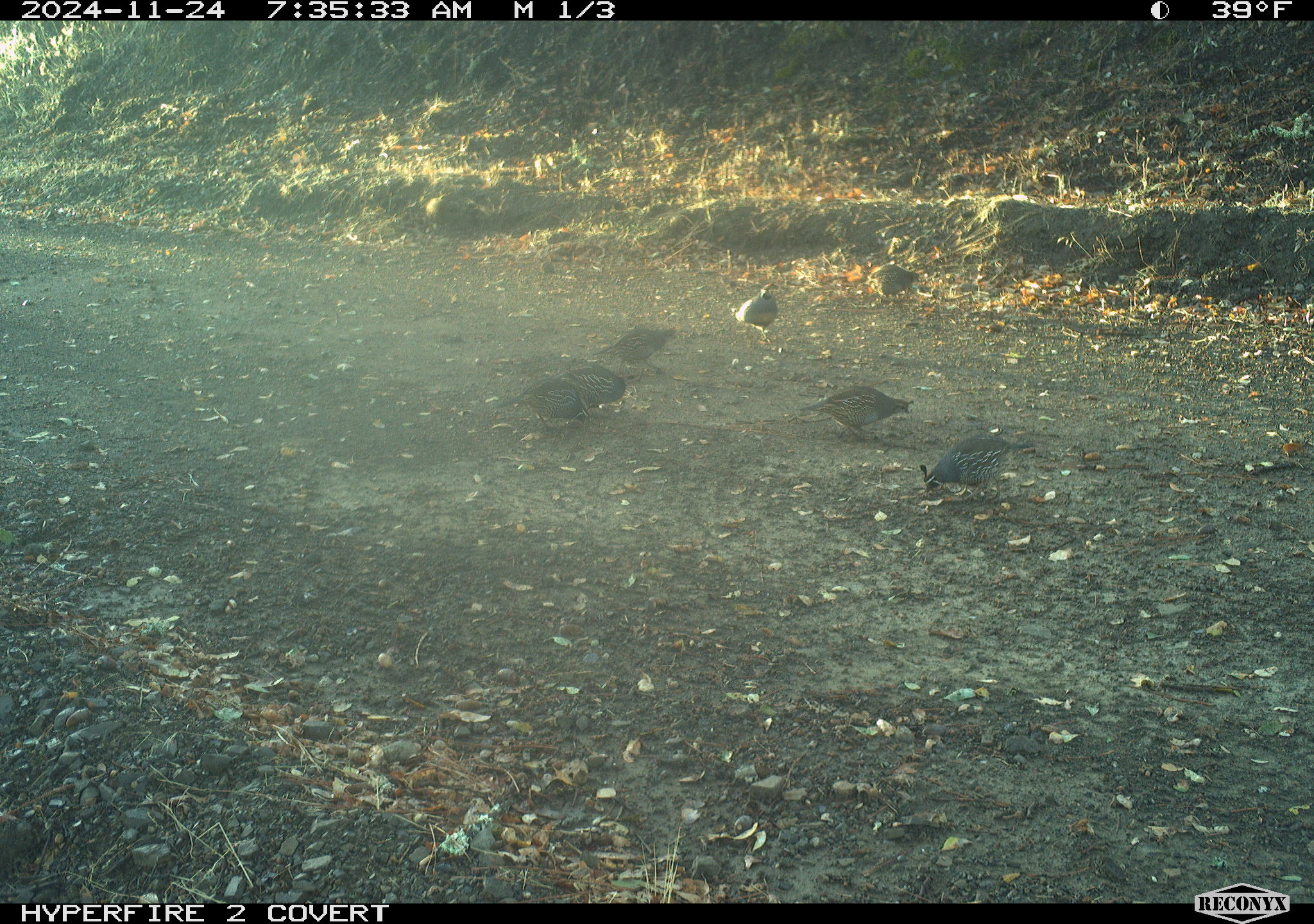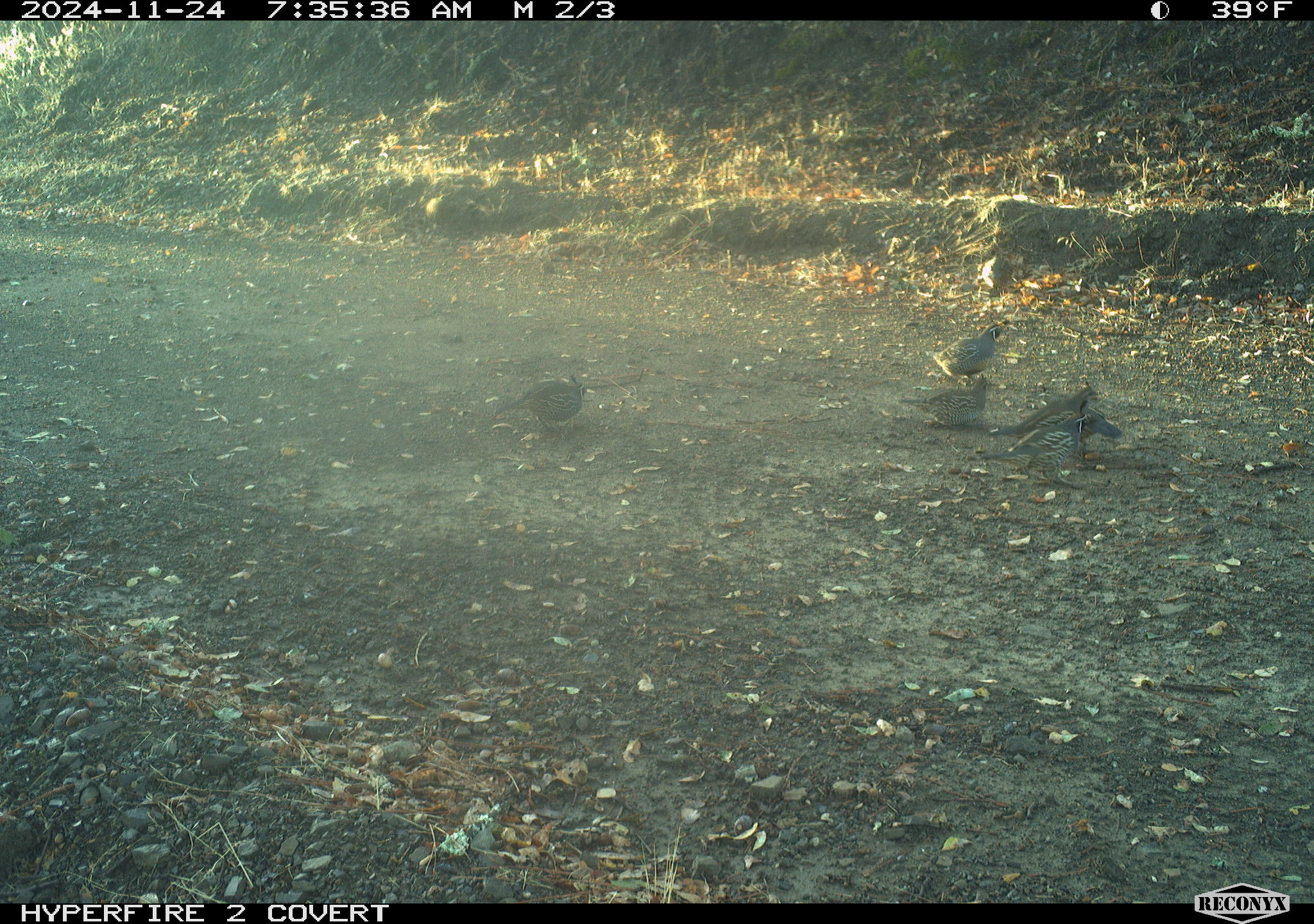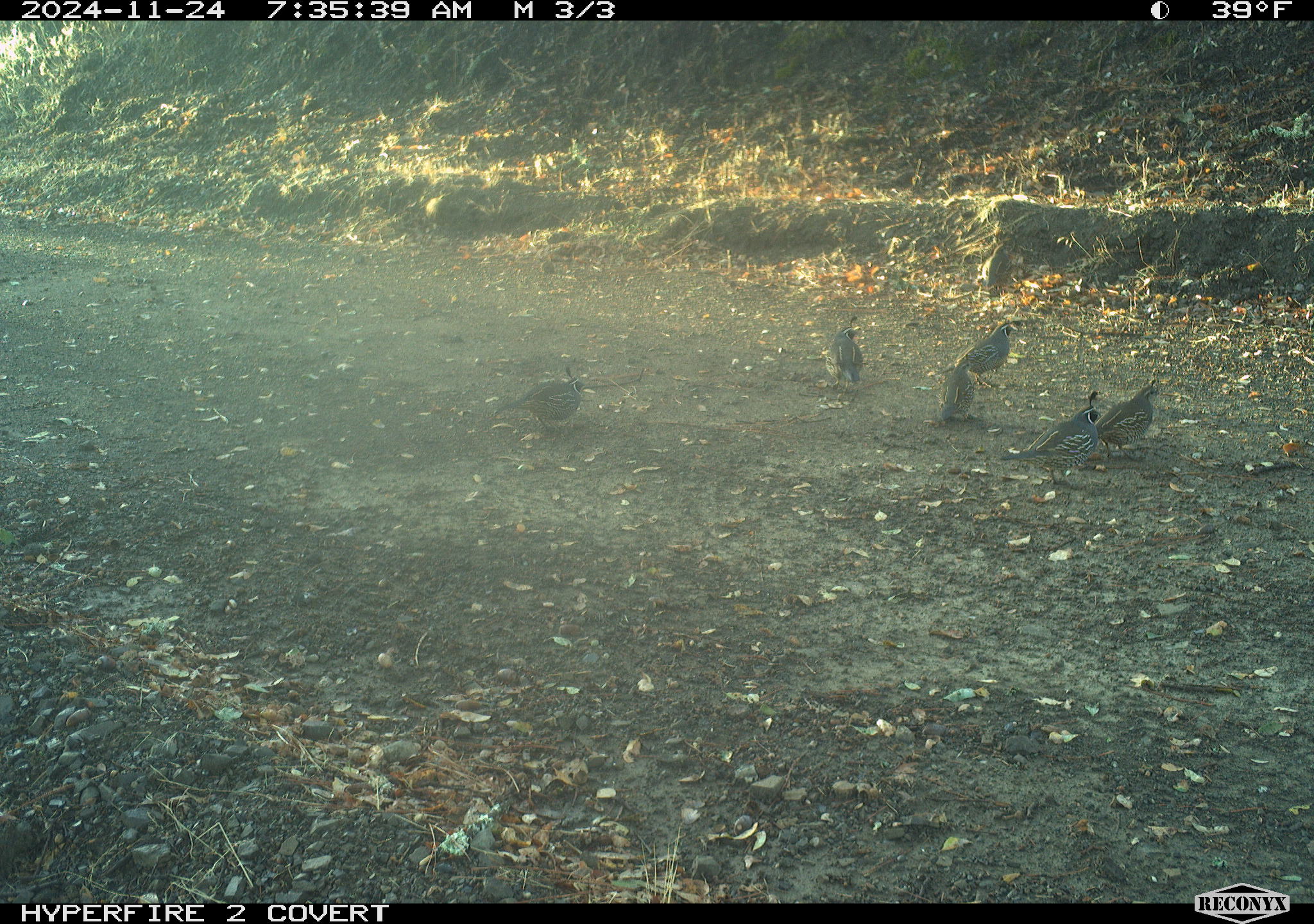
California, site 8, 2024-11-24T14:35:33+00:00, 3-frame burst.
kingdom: Animalia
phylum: Chordata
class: Aves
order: Galliformes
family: Odontophoridae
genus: Callipepla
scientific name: Callipepla californica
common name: california quail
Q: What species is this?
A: California quail (Callipepla californica).